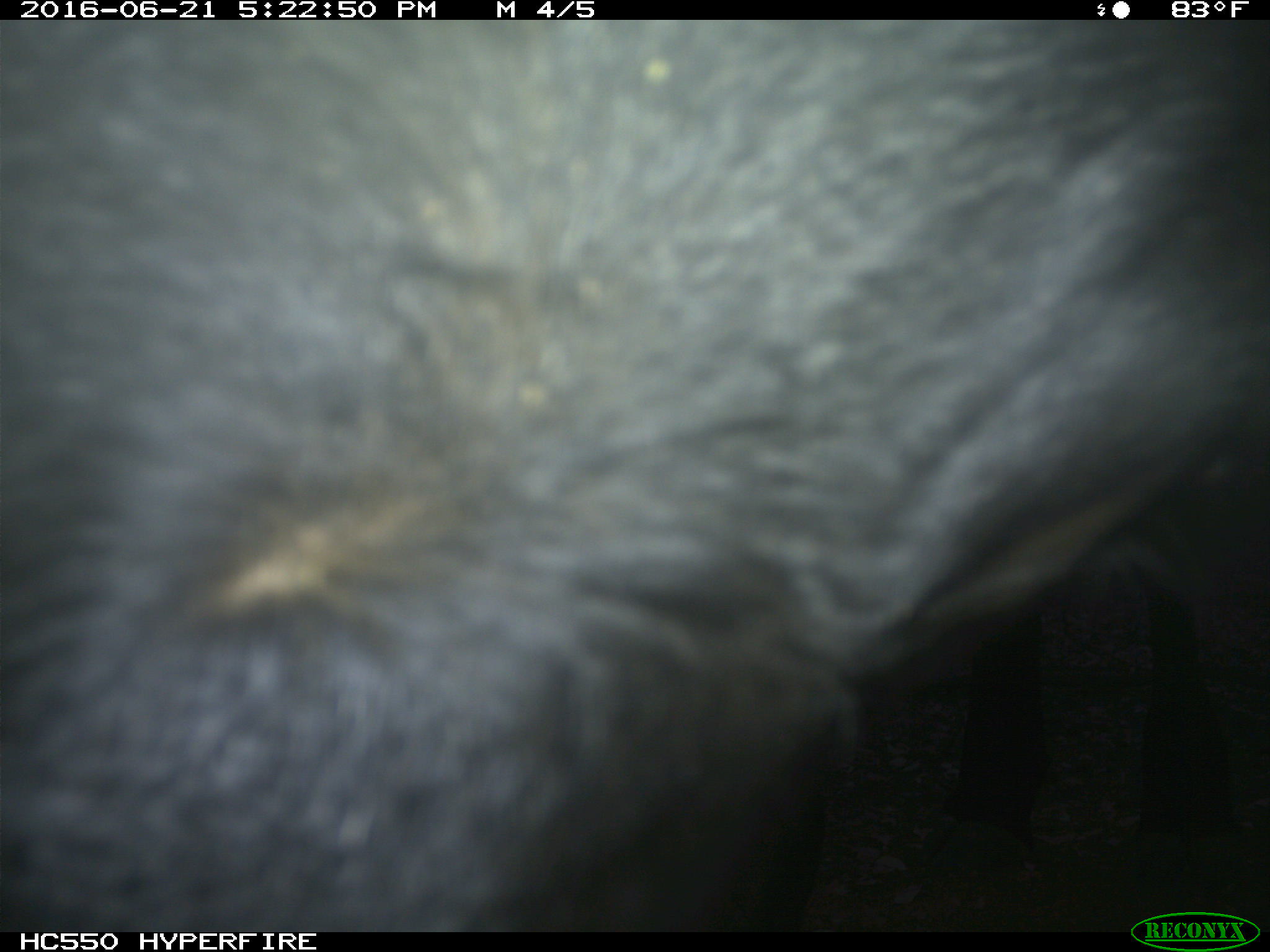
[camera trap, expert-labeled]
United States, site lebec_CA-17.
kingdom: Animalia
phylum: Chordata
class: Mammalia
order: Artiodactyla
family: Bovidae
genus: Bos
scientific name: Bos taurus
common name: domestic cow